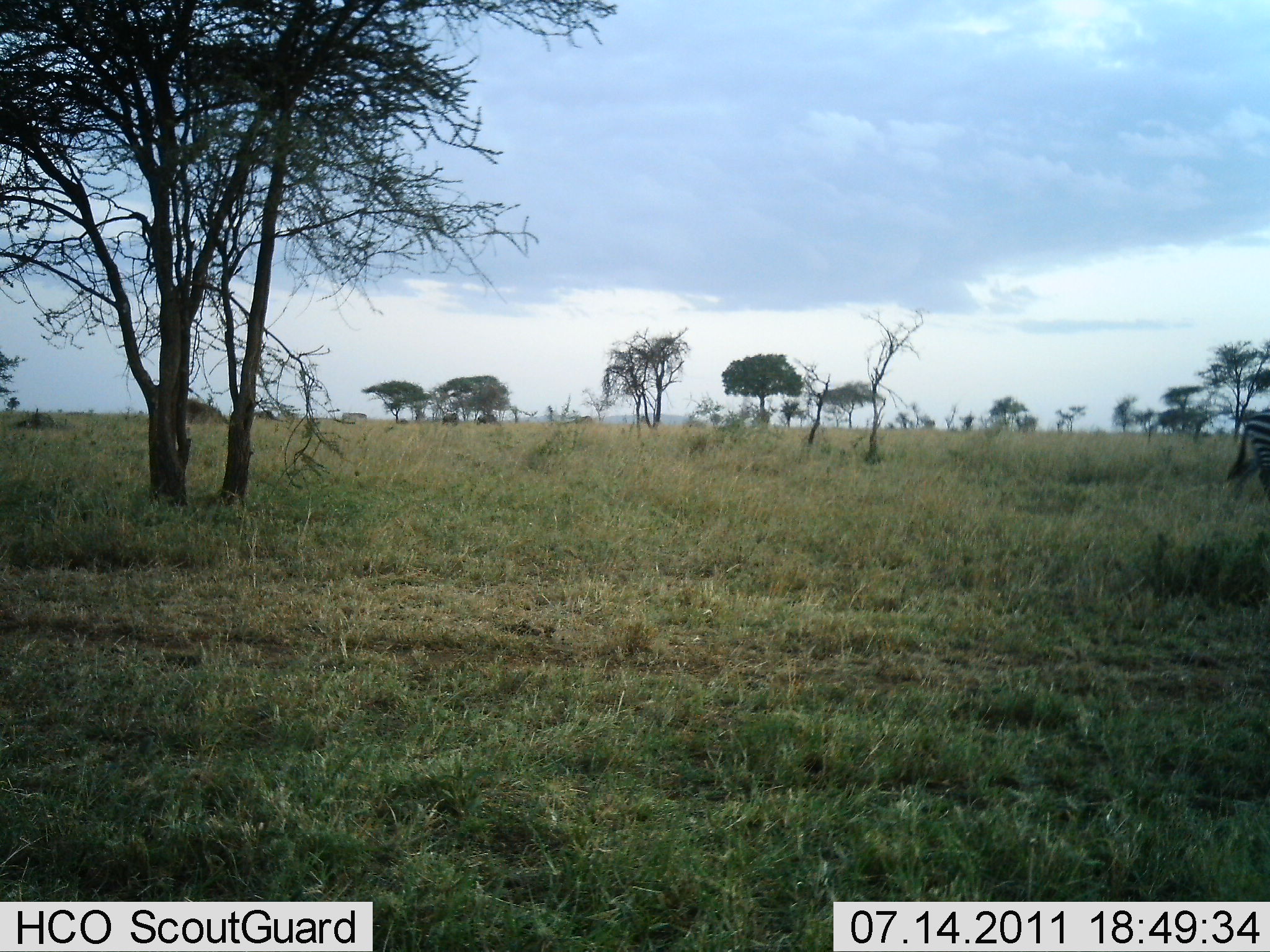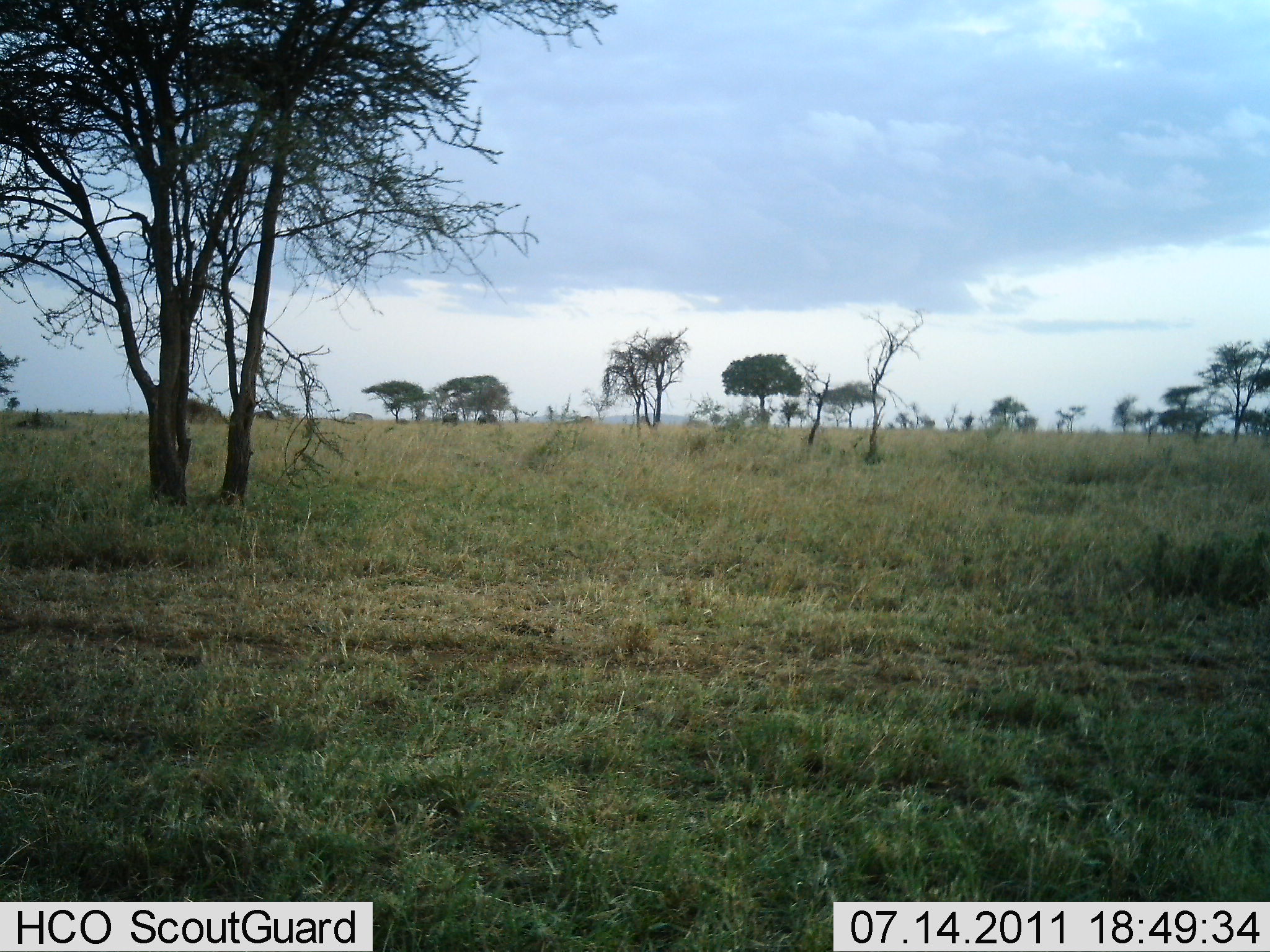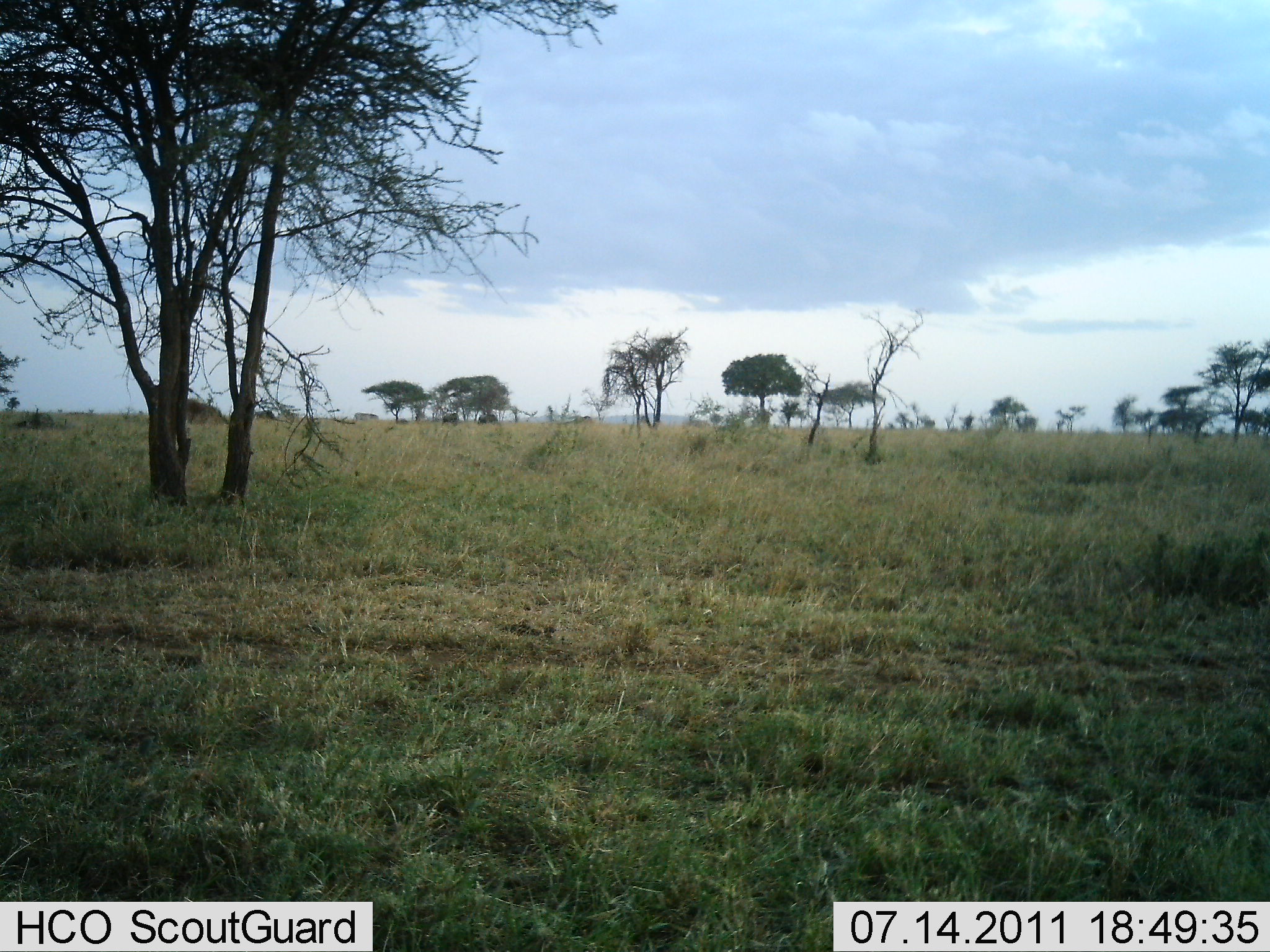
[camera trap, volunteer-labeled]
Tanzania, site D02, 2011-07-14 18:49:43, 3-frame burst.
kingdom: Animalia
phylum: Chordata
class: Mammalia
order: Perissodactyla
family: Equidae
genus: Equus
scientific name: Equus quagga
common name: plains zebra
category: zebra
Zebra (plains zebra) (Equus quagga), count 1. Behavior (volunteer vote fractions): standing 15%, resting 0%, moving 92%, interacting 0%. Young present (vote fraction): 0%. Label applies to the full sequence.